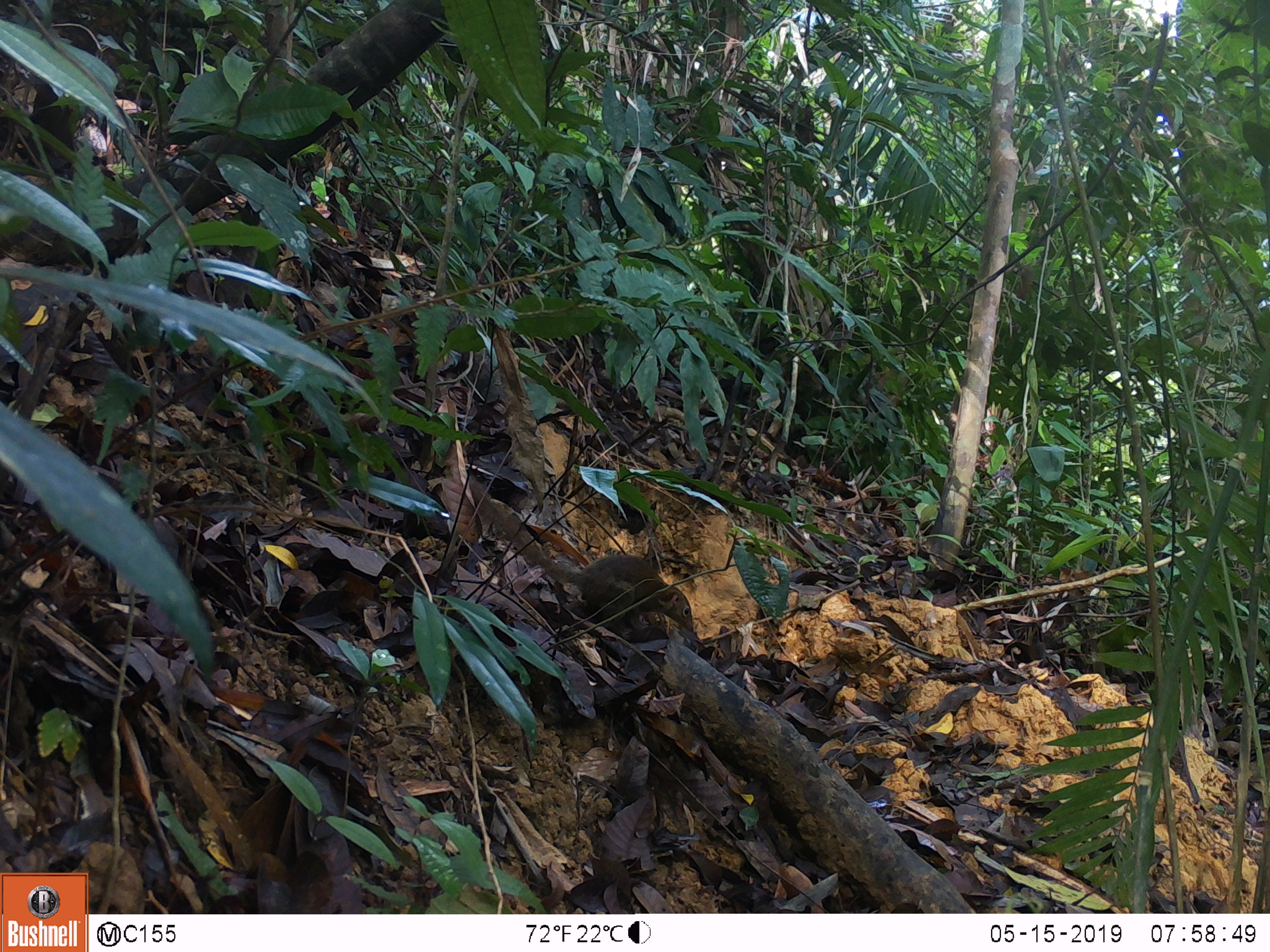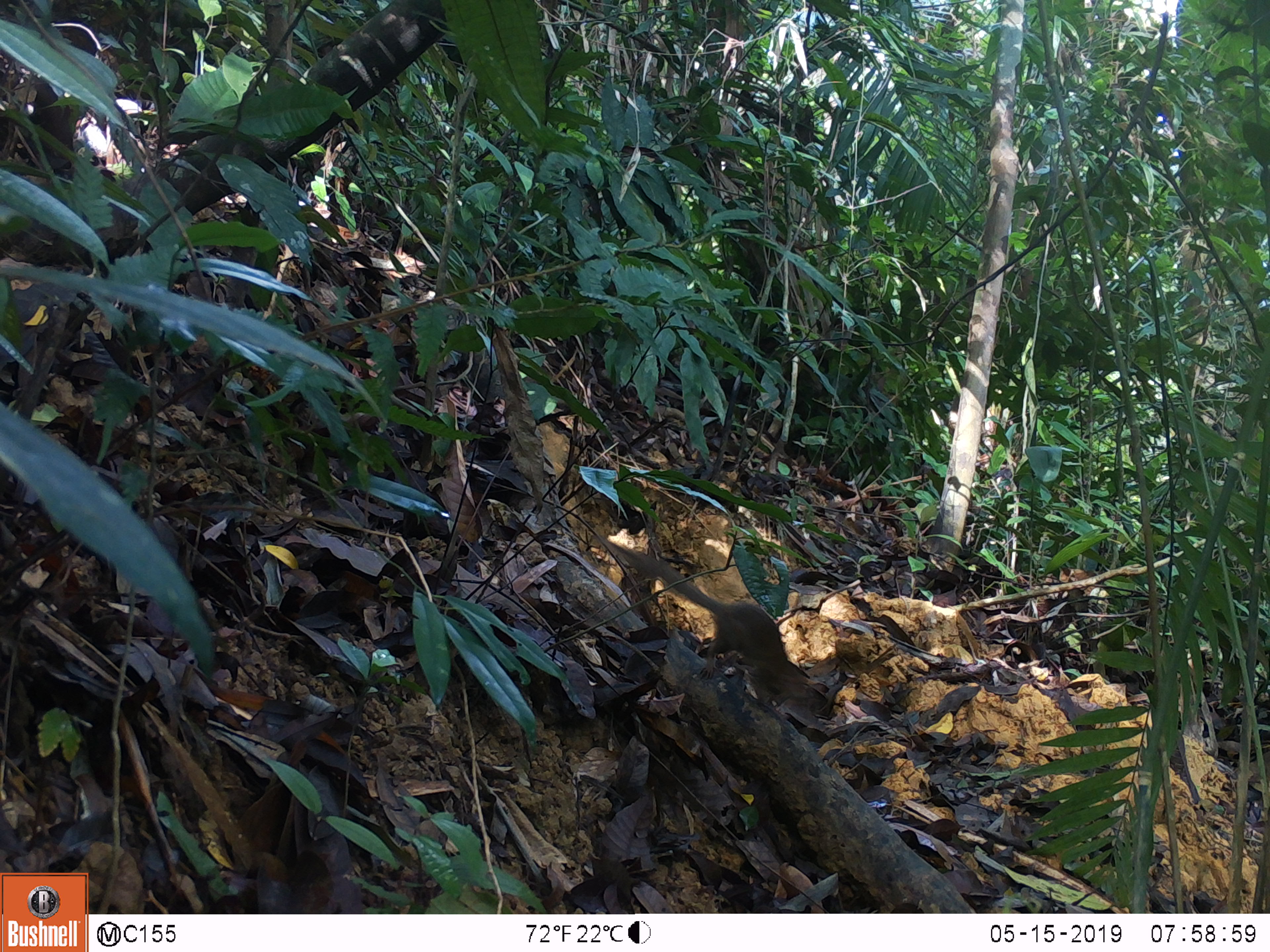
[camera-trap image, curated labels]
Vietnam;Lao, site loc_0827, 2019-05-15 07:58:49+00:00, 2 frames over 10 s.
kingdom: Animalia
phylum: Chordata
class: Mammalia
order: Scandentia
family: Tupaiidae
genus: Tupaia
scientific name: Tupaia belangeri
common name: northern treeshrew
Northern treeshrew (Tupaia belangeri). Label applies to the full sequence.